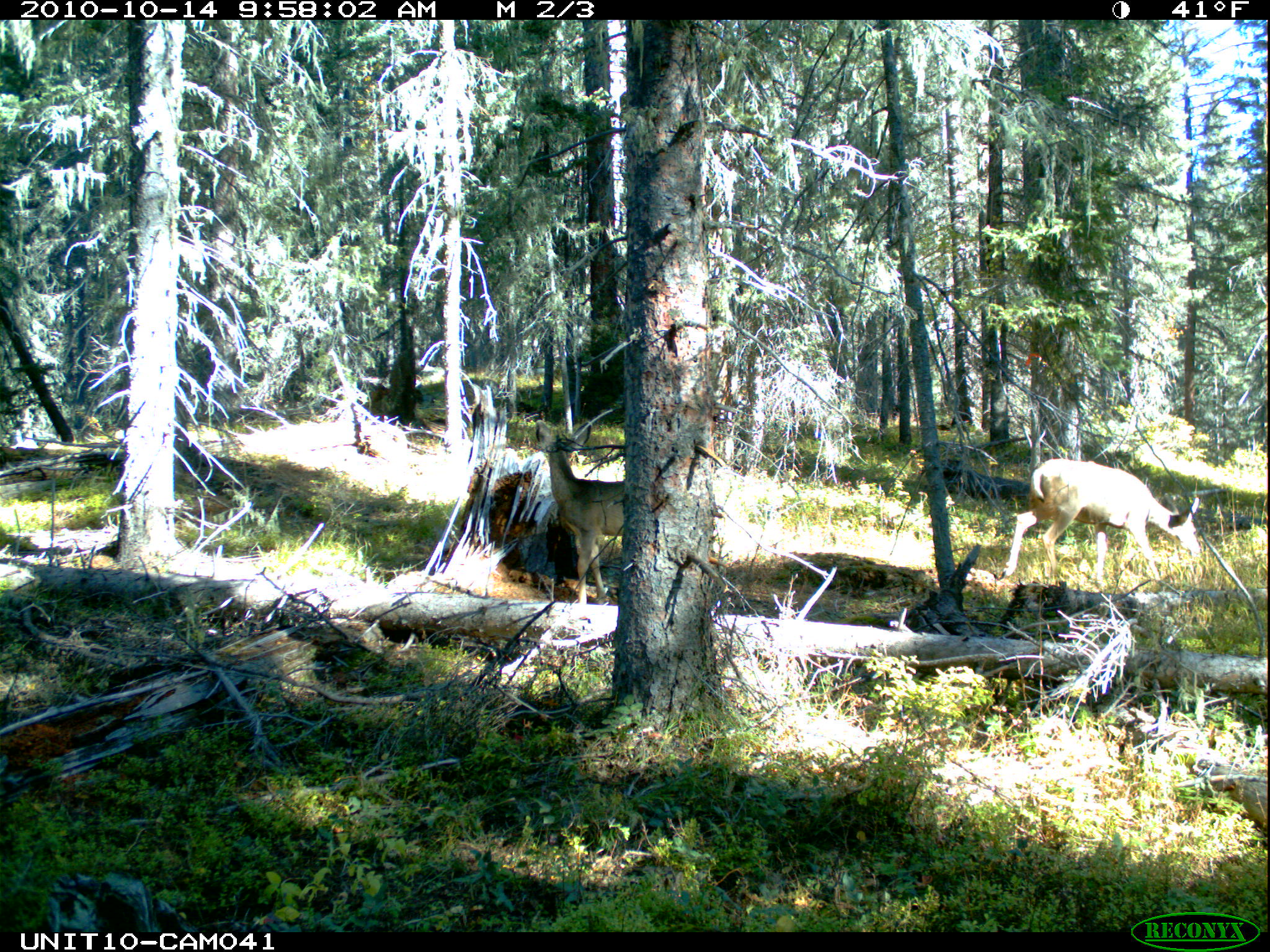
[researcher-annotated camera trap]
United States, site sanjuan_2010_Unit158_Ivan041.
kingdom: Animalia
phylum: Chordata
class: Mammalia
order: Artiodactyla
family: Cervidae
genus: Odocoileus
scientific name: Odocoileus hemionus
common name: mule deer